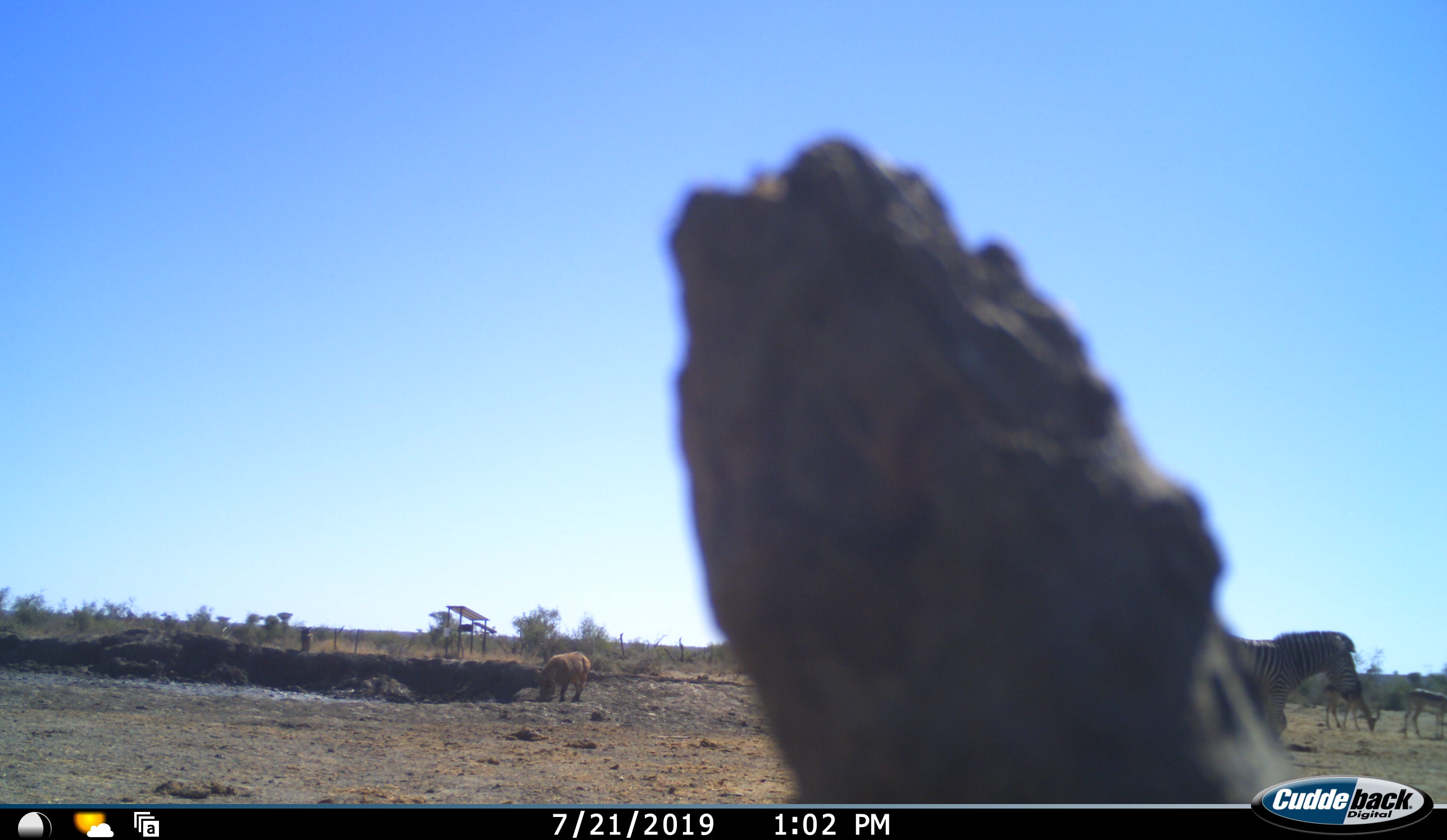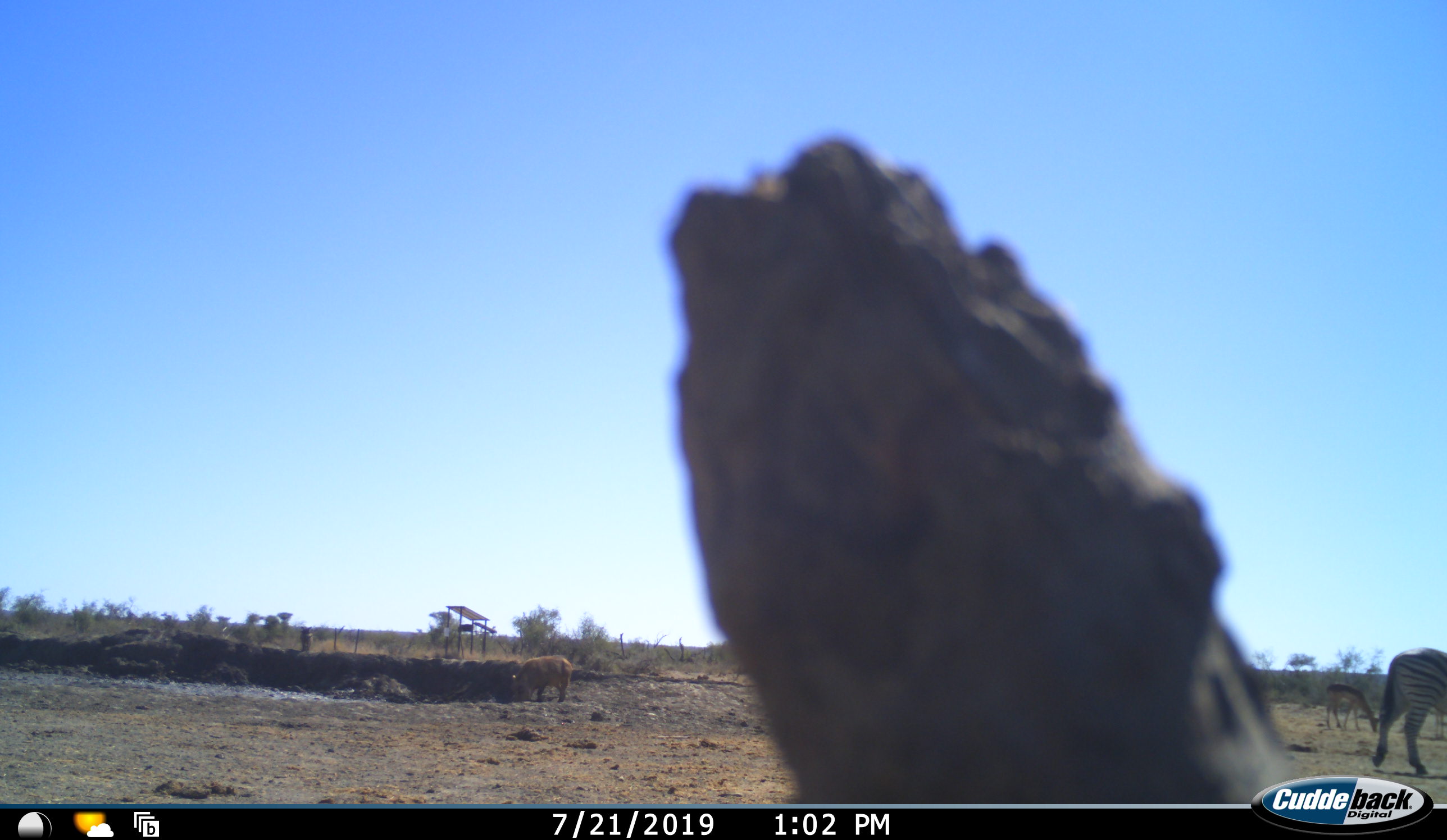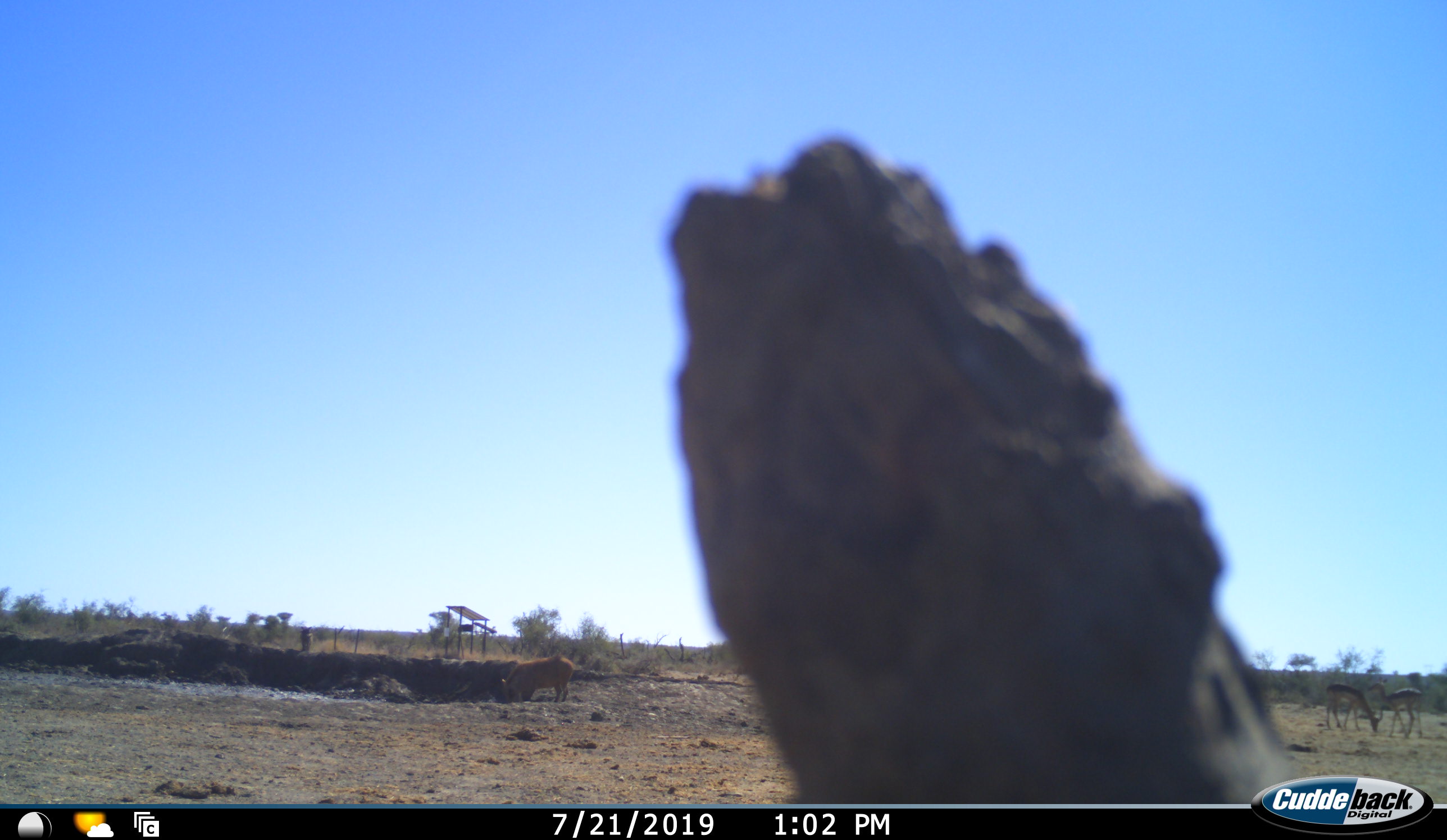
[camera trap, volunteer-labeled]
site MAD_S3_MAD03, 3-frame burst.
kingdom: Animalia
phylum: Chordata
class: Mammalia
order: Perissodactyla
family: Equidae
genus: Equus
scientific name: Equus quagga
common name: plains zebra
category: zebraplains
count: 1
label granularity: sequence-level